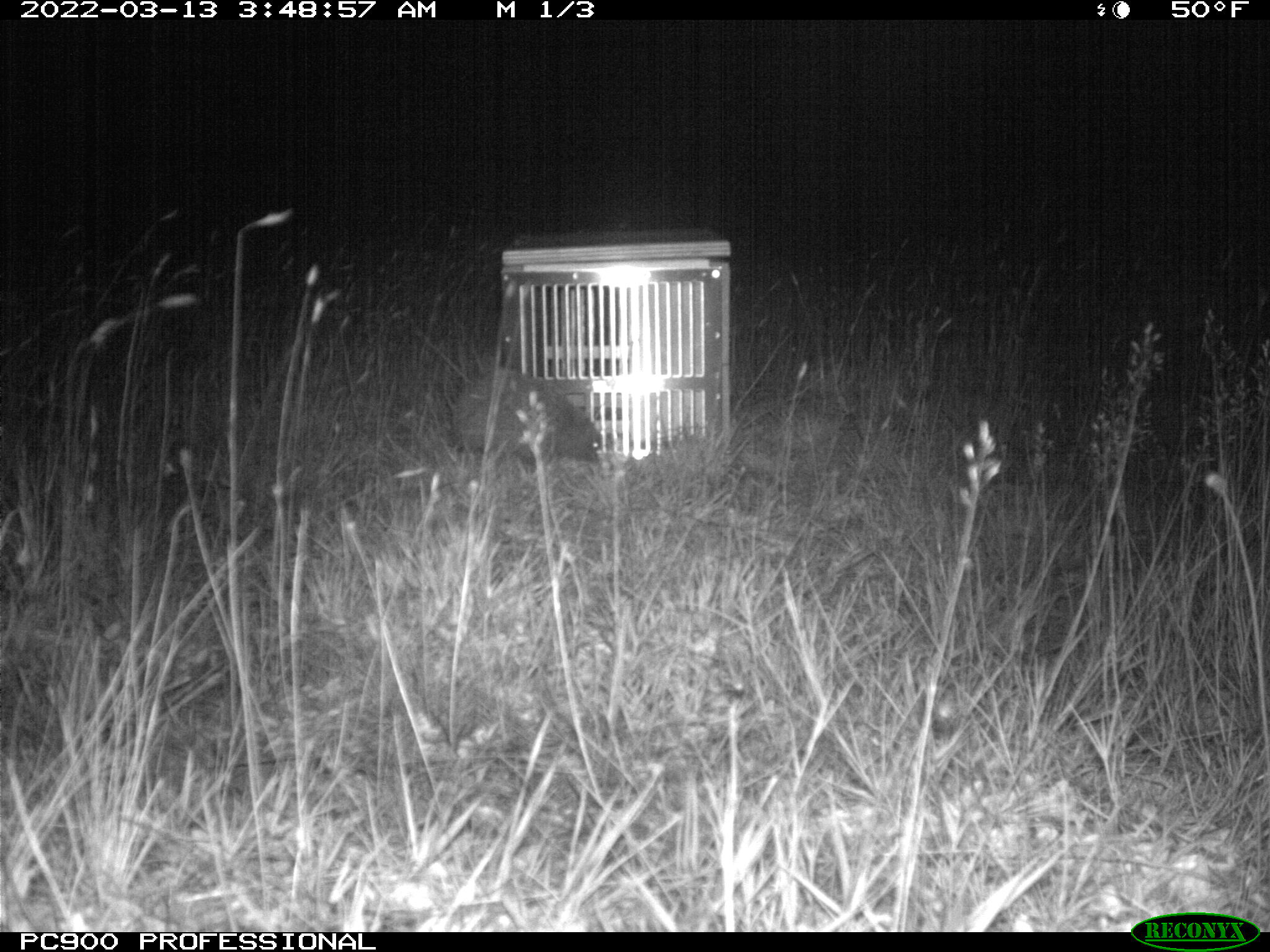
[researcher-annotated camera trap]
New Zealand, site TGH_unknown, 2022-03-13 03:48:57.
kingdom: Animalia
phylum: Chordata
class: Mammalia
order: Eulipotyphla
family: Erinaceidae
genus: Erinaceus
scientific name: Erinaceus europaeus europaeus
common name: european hedgehog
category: hedgehog